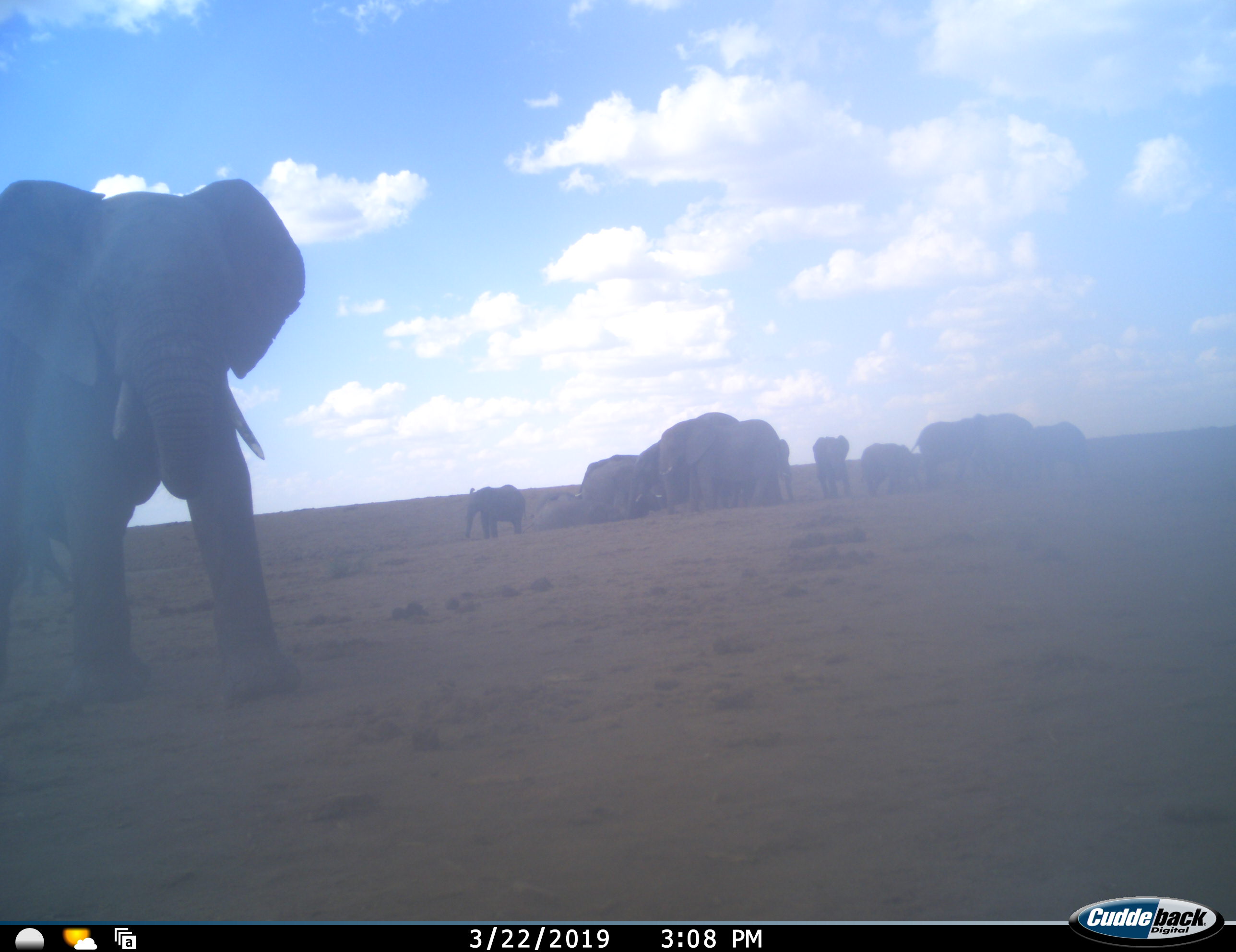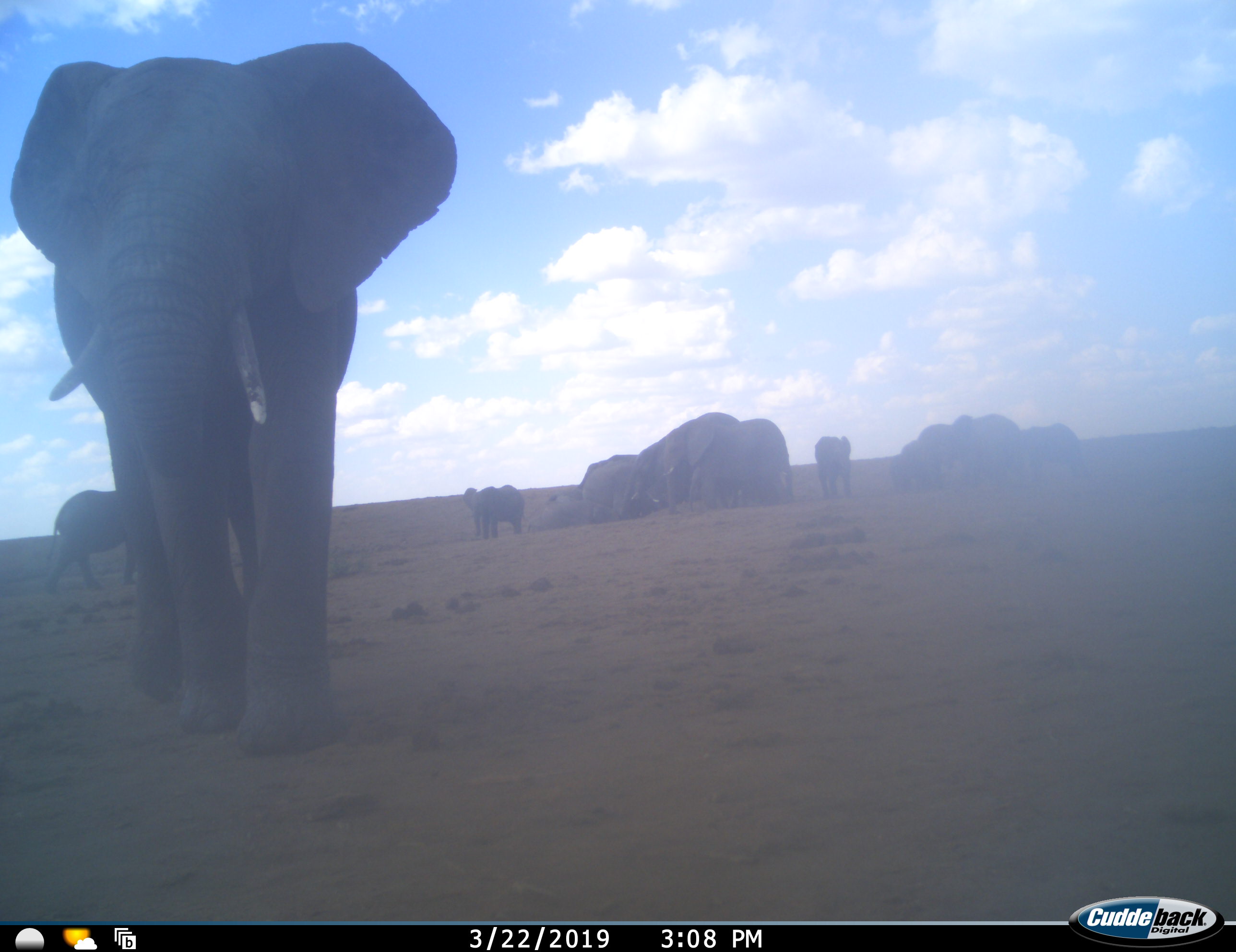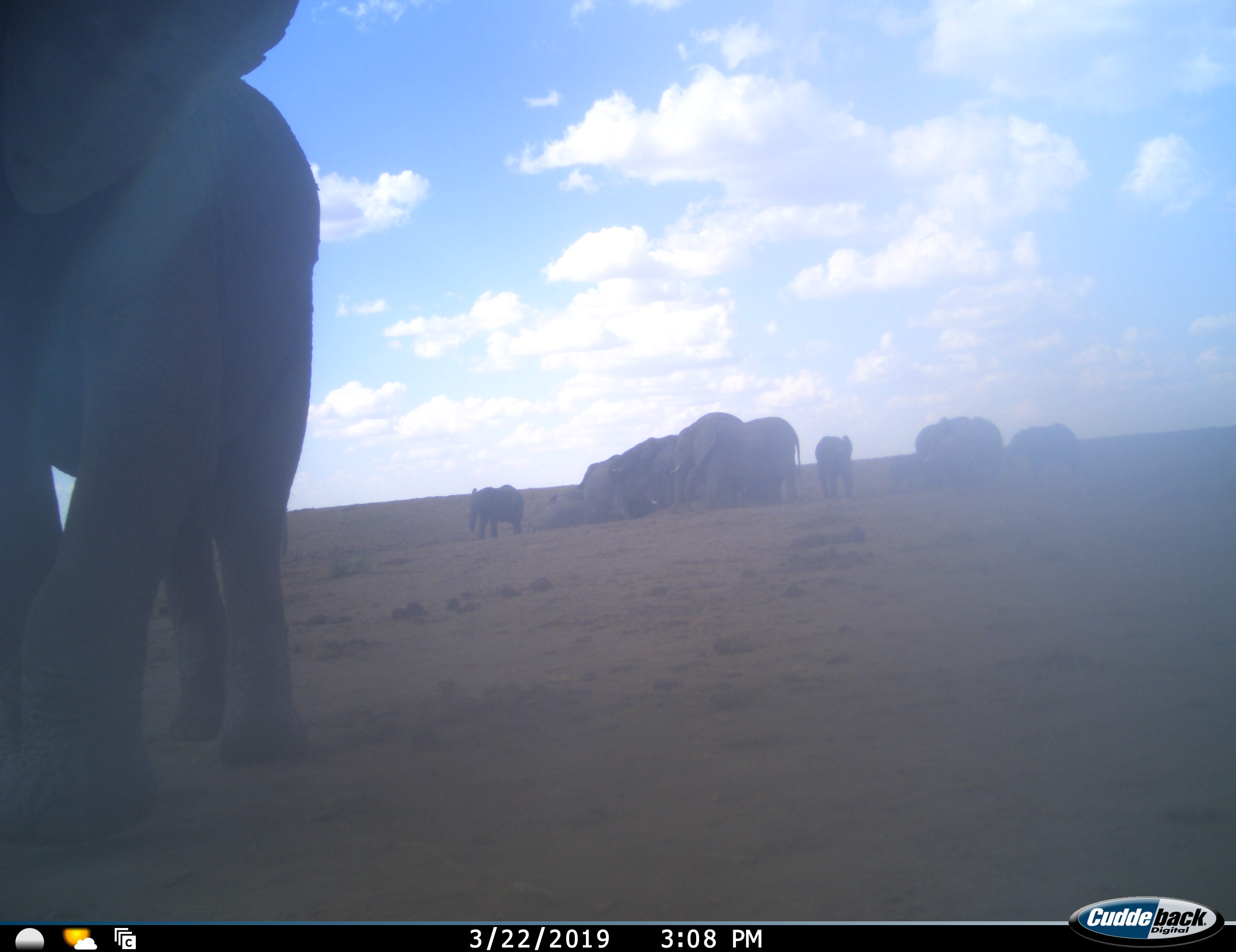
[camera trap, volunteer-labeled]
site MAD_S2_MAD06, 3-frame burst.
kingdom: Animalia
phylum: Chordata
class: Mammalia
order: Proboscidea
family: Elephantidae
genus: Loxodonta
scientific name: Loxodonta africana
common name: african bush elephant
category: elephant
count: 11-50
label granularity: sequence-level